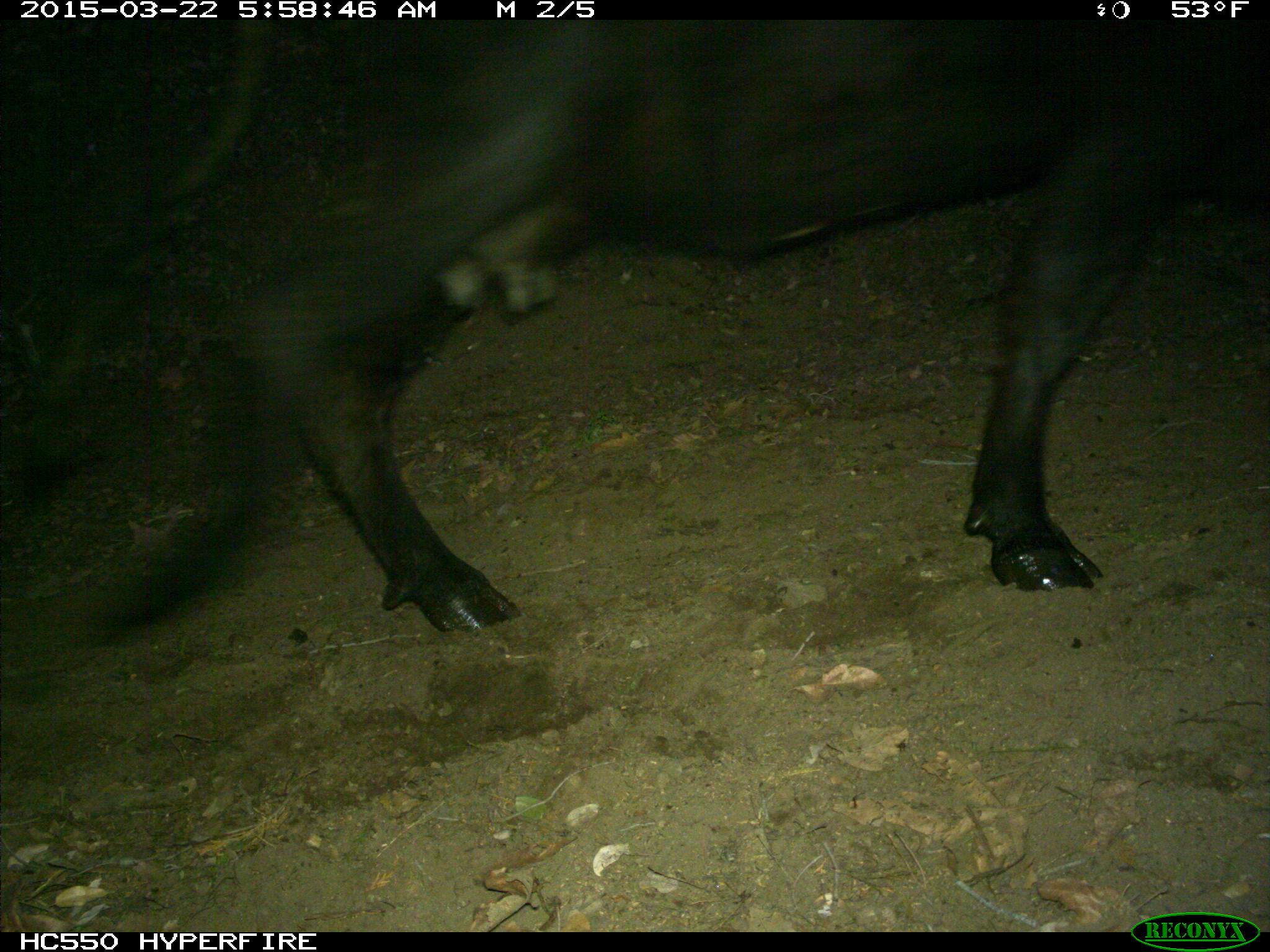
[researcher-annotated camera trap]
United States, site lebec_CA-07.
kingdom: Animalia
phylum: Chordata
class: Mammalia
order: Artiodactyla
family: Bovidae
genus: Bos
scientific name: Bos taurus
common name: domestic cow